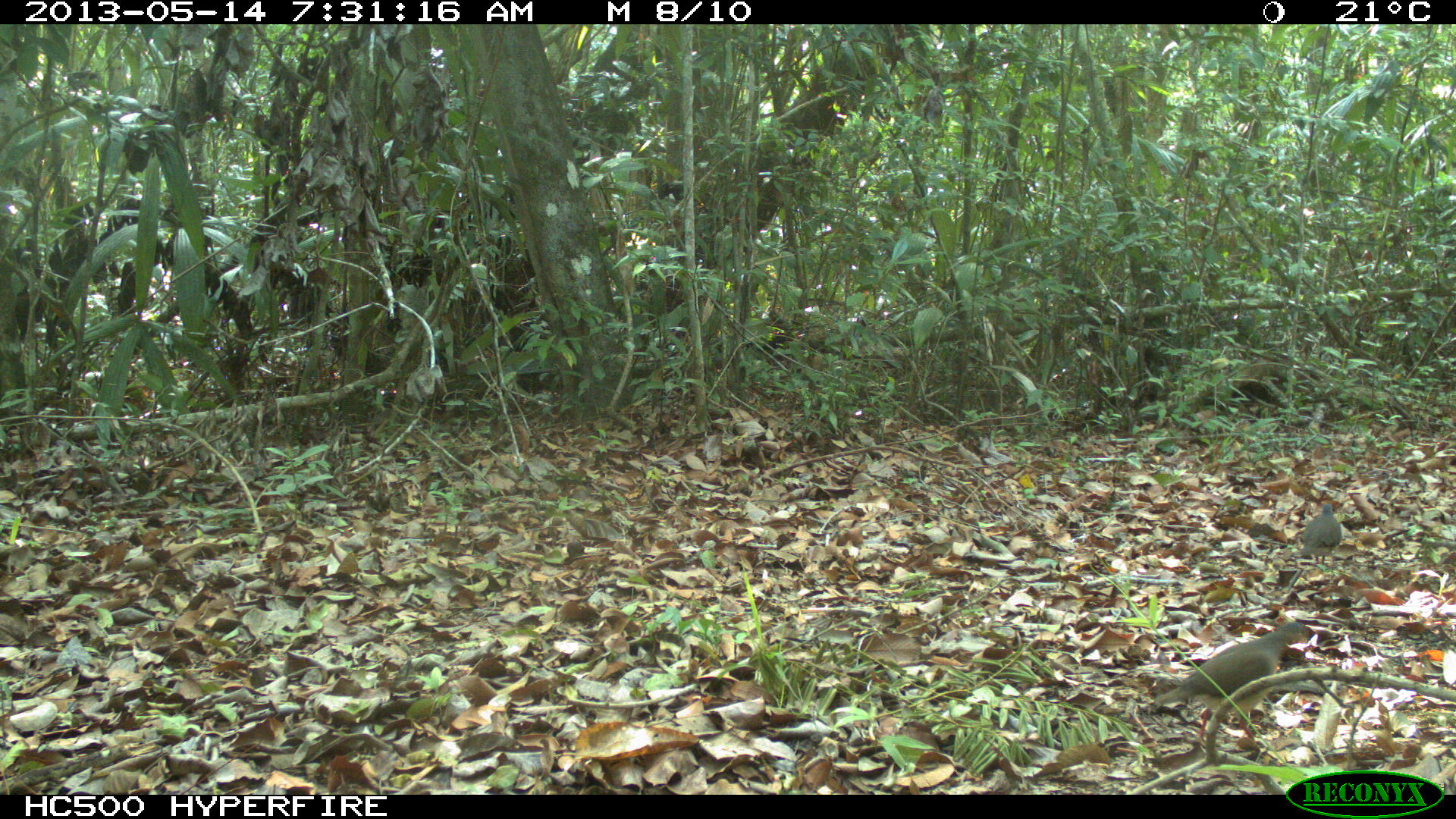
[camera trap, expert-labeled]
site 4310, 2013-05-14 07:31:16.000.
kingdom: Animalia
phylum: Chordata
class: Aves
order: Columbiformes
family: Columbidae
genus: Leptotila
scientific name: Leptotila plumbeiceps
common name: gray-headed dove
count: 2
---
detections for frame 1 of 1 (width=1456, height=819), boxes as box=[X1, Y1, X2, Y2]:
leptotila plumbeiceps: box=[1153, 620, 1314, 743]; box=[1299, 503, 1342, 566]